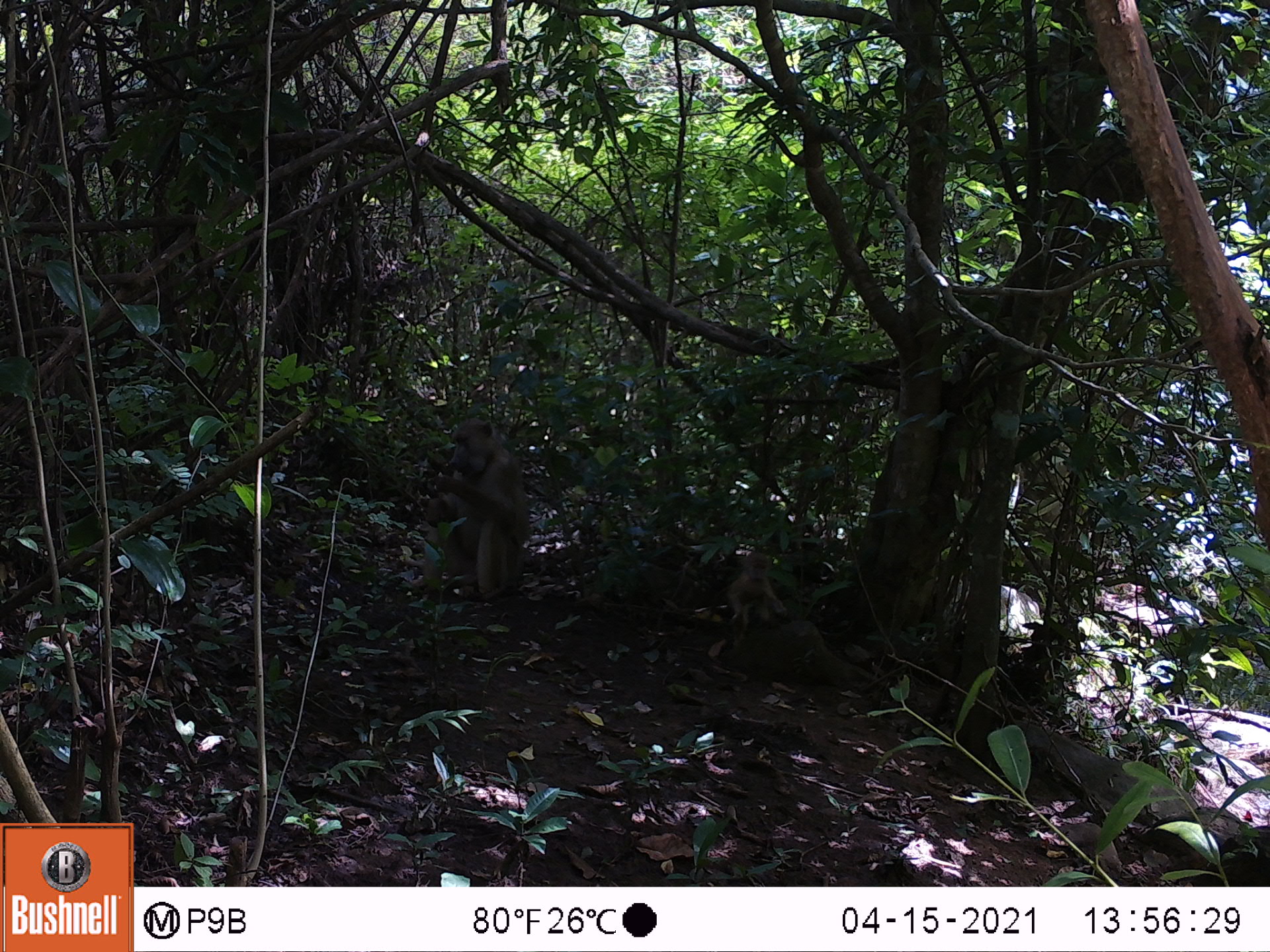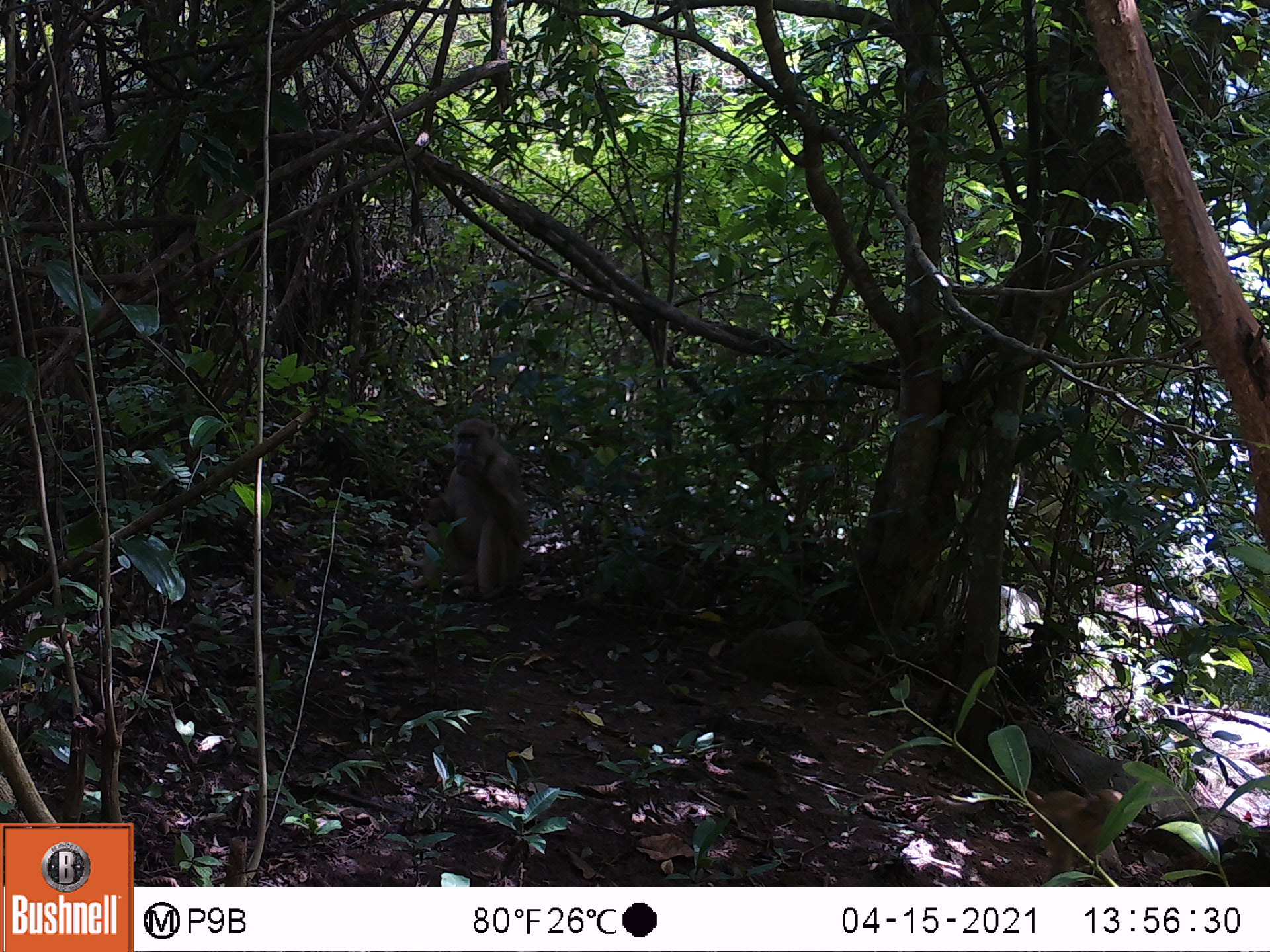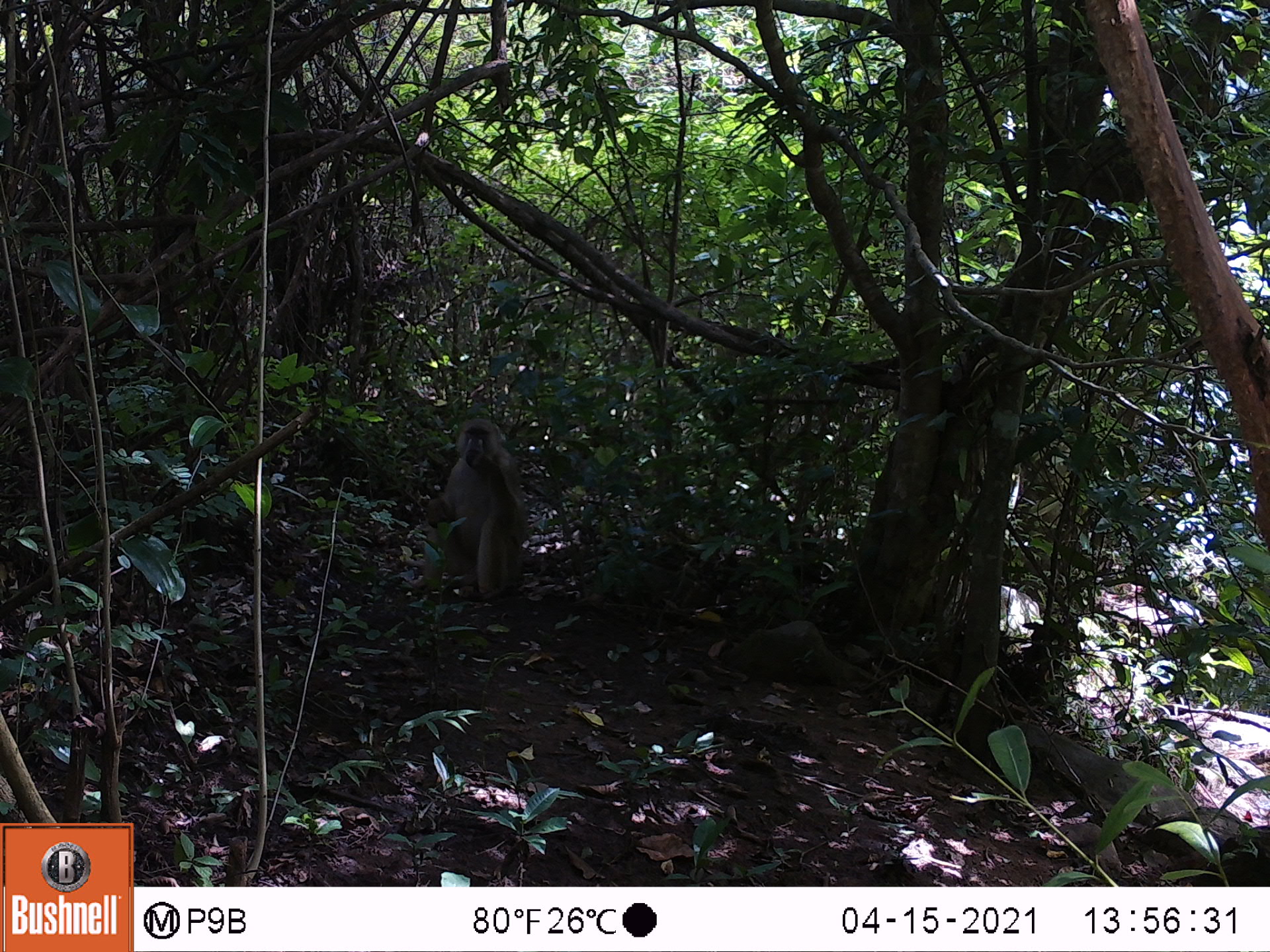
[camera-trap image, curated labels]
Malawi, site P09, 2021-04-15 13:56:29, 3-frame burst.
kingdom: Animalia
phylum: Chordata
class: Mammalia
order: Primates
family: Cercopithecidae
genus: Papio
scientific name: Papio cynocephalus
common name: yellow baboon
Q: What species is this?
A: Yellow baboon (Papio cynocephalus).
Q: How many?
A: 2.